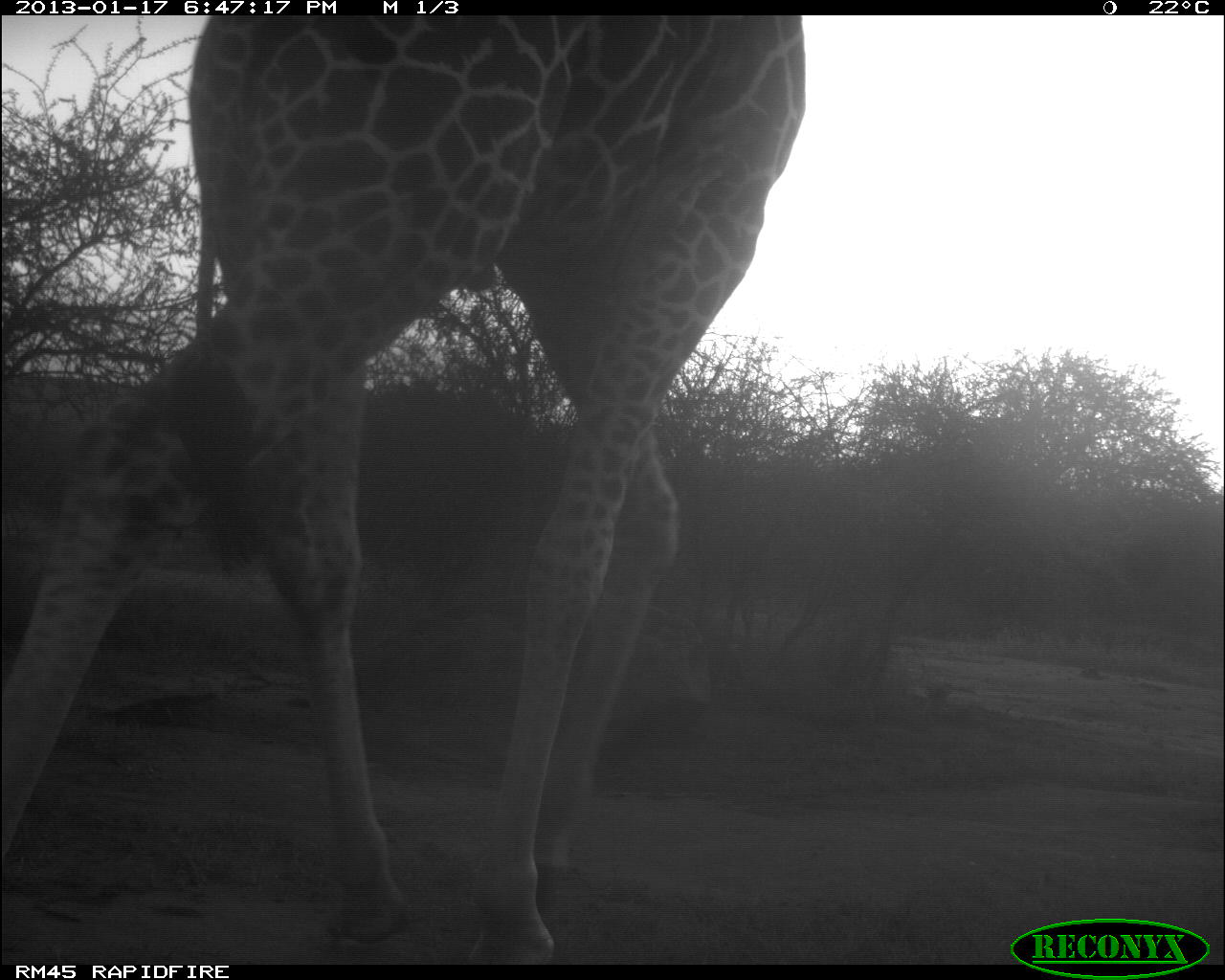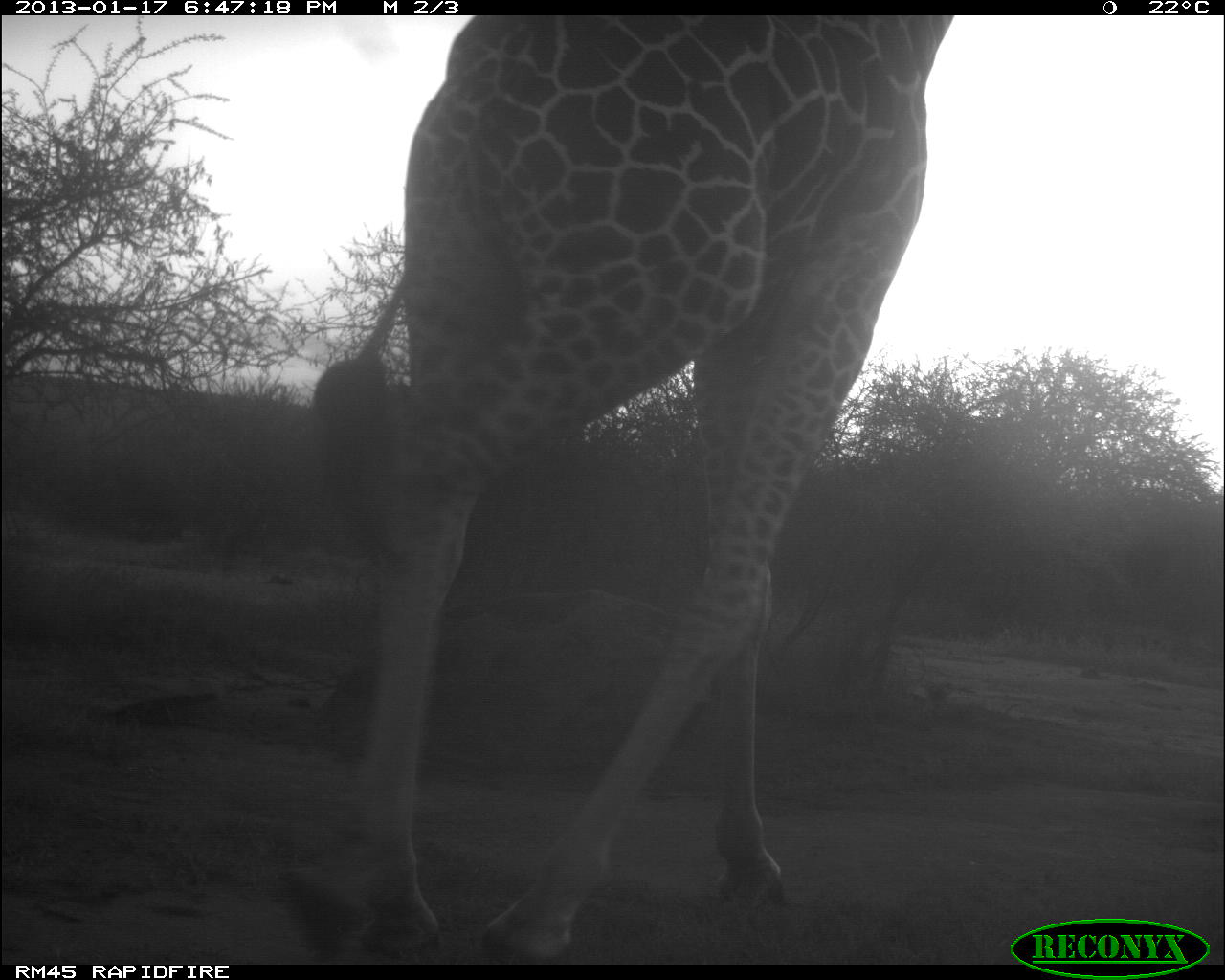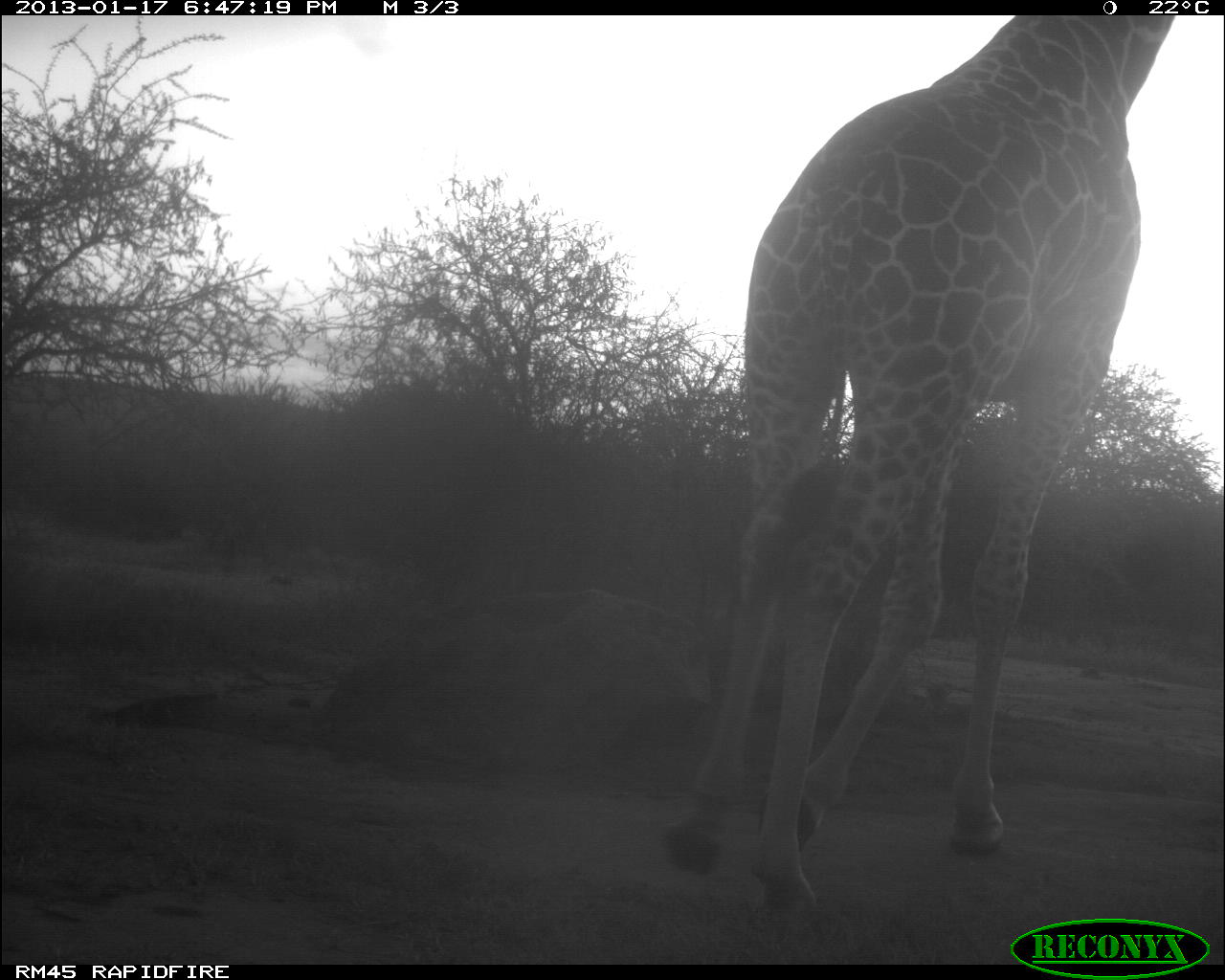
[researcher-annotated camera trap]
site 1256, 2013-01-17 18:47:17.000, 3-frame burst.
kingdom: Animalia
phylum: Chordata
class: Mammalia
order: Artiodactyla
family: Giraffidae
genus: Giraffa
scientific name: Giraffa camelopardalis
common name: giraffe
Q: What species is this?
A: Giraffa camelopardalis (giraffe).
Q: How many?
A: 1.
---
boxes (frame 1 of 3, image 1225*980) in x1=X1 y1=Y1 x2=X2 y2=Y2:
giraffa camelopardalis: x1=0 y1=19 x2=802 y2=952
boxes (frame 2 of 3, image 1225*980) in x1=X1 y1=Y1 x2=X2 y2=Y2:
giraffa camelopardalis: x1=310 y1=15 x2=959 y2=958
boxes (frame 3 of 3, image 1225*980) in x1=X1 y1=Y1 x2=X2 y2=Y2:
giraffa camelopardalis: x1=655 y1=15 x2=1172 y2=911